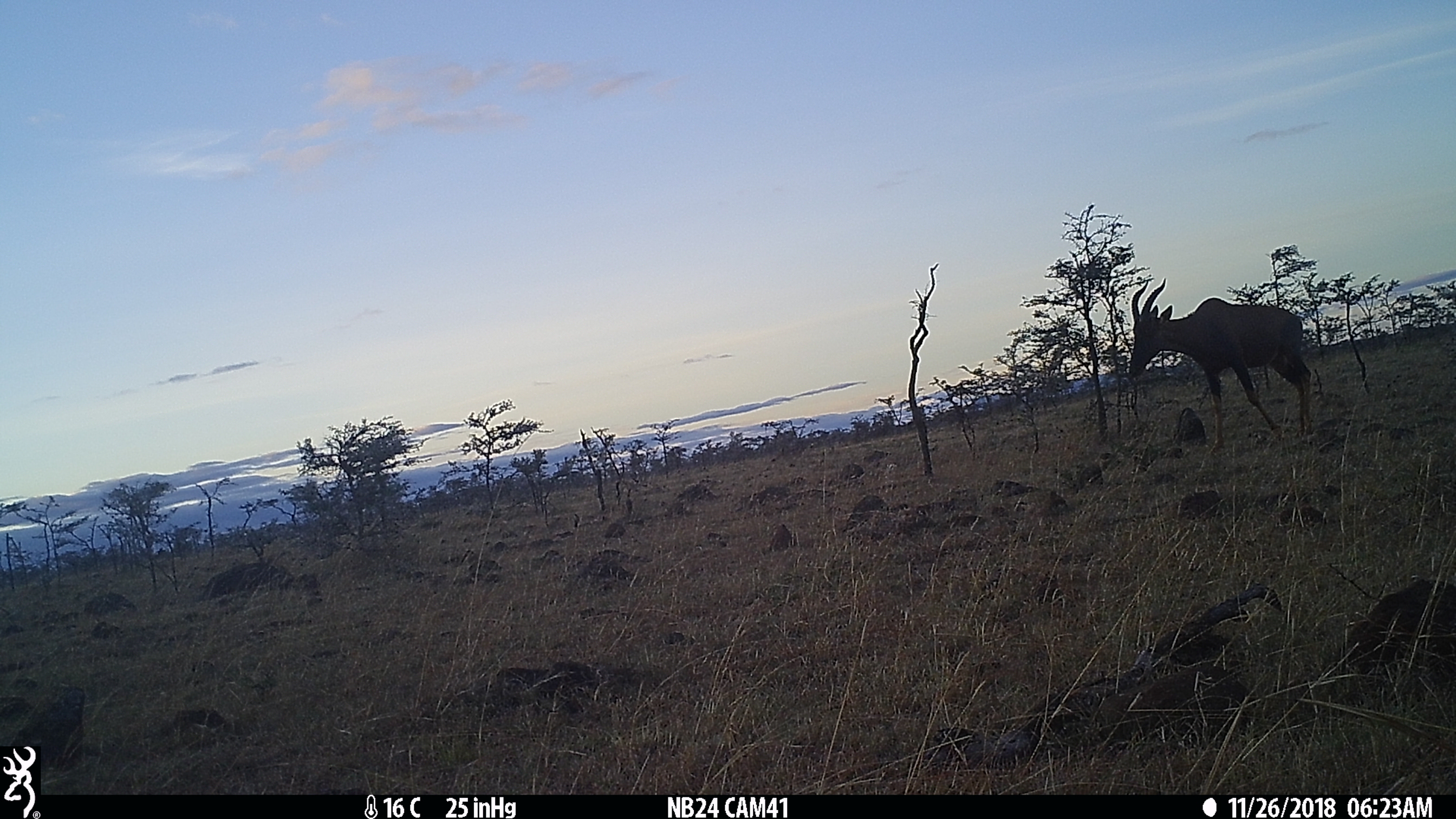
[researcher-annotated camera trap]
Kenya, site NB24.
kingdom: Animalia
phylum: Chordata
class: Mammalia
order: Artiodactyla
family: Bovidae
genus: Damaliscus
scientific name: Damaliscus lunatus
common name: topi